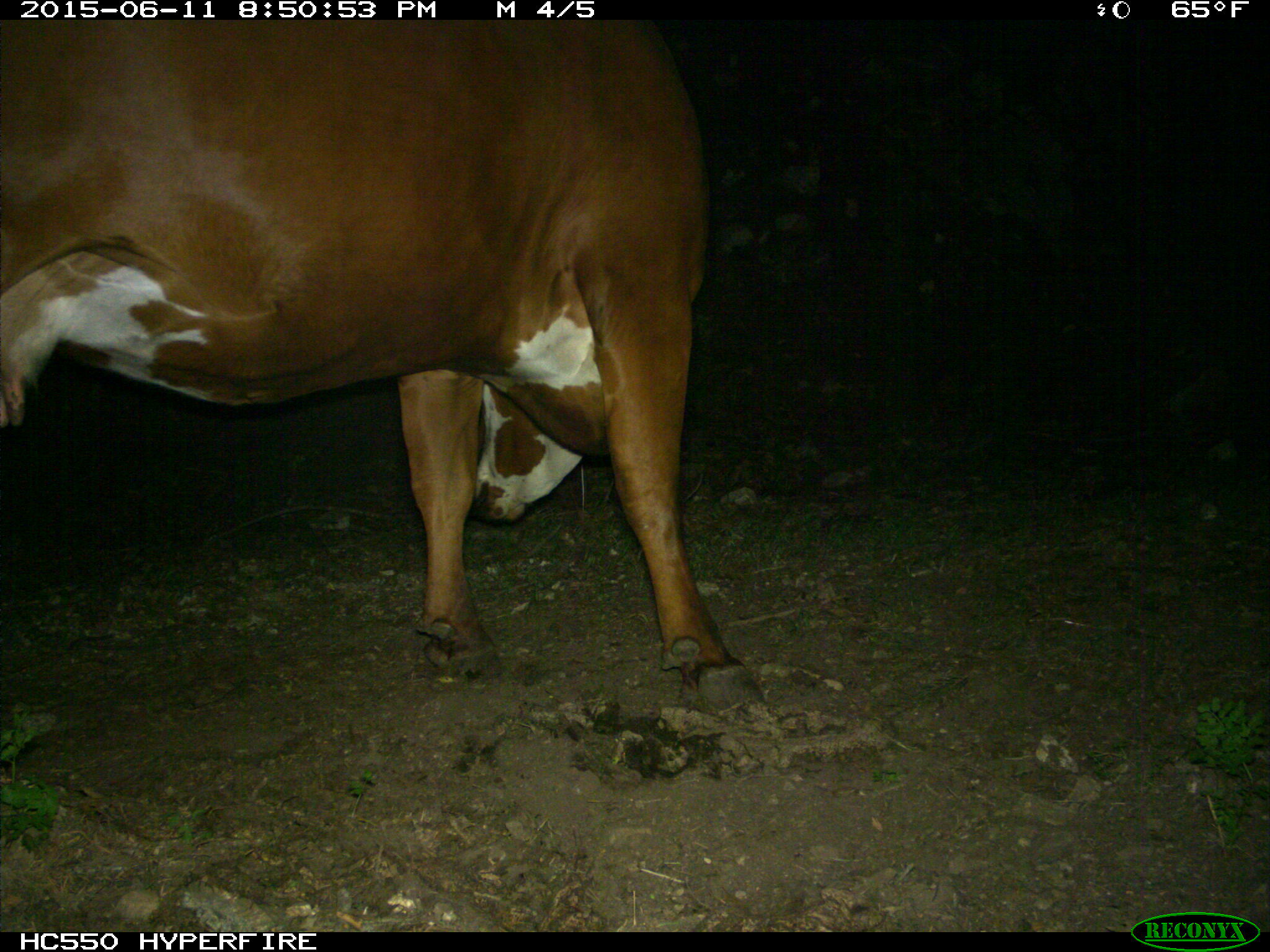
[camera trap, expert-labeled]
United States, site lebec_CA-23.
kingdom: Animalia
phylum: Chordata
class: Mammalia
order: Artiodactyla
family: Bovidae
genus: Bos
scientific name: Bos taurus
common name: domestic cow